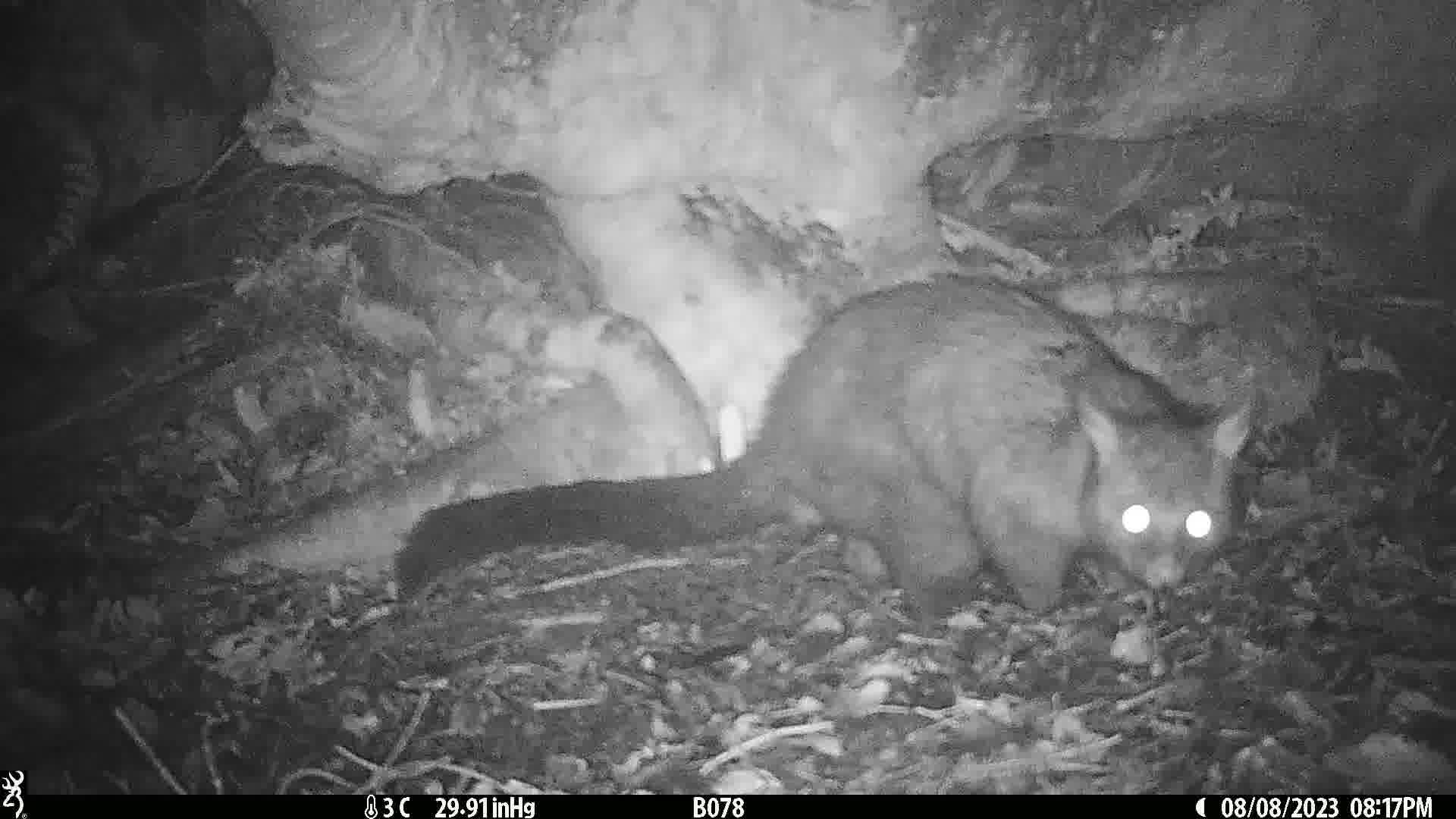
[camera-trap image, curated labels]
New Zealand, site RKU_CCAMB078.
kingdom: Animalia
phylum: Chordata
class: Mammalia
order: Diprotodontia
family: Phalangeridae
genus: Trichosurus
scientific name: Trichosurus vulpecula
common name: common brushtail possum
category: possum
Possum (common brushtail possum) (Trichosurus vulpecula).